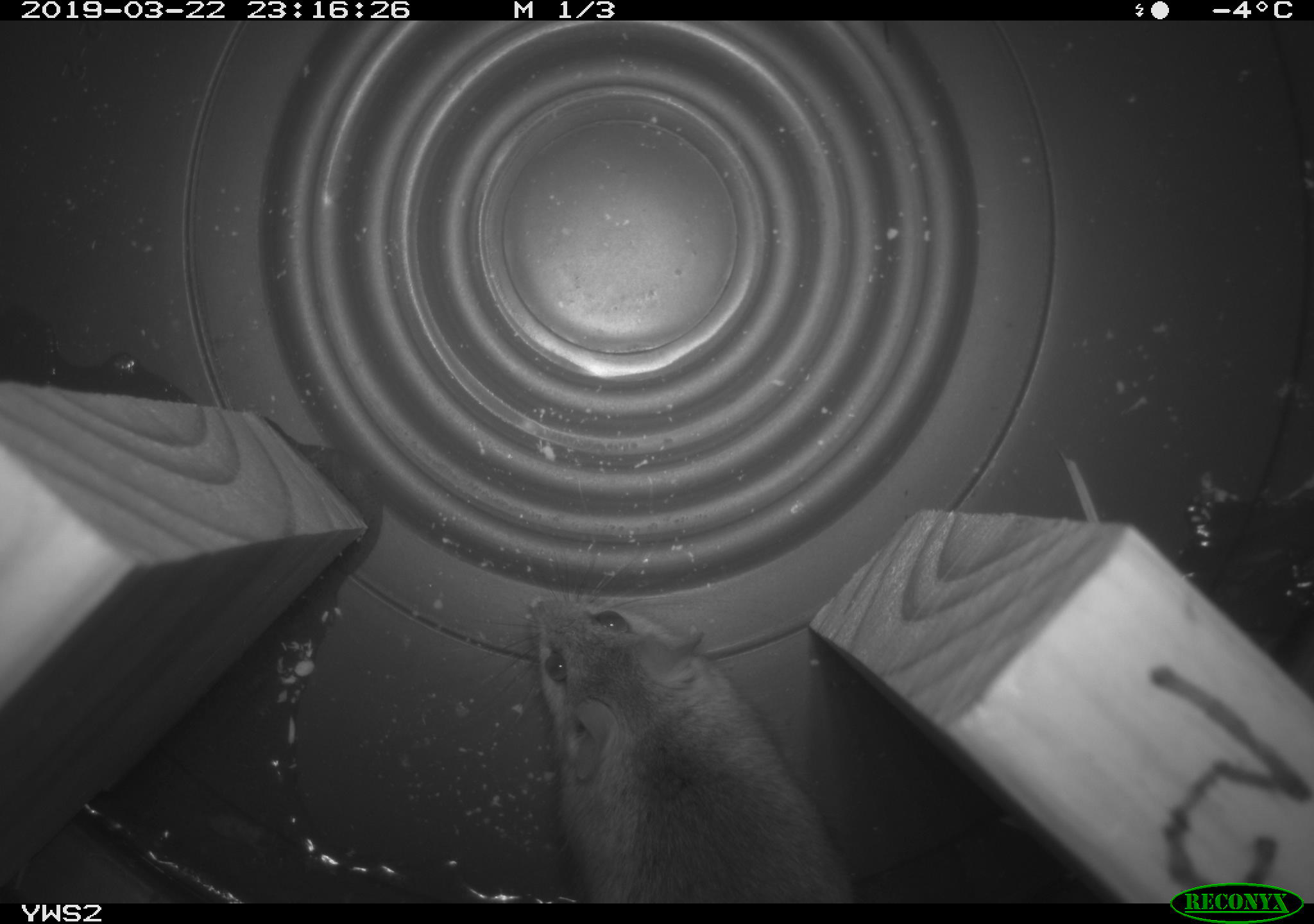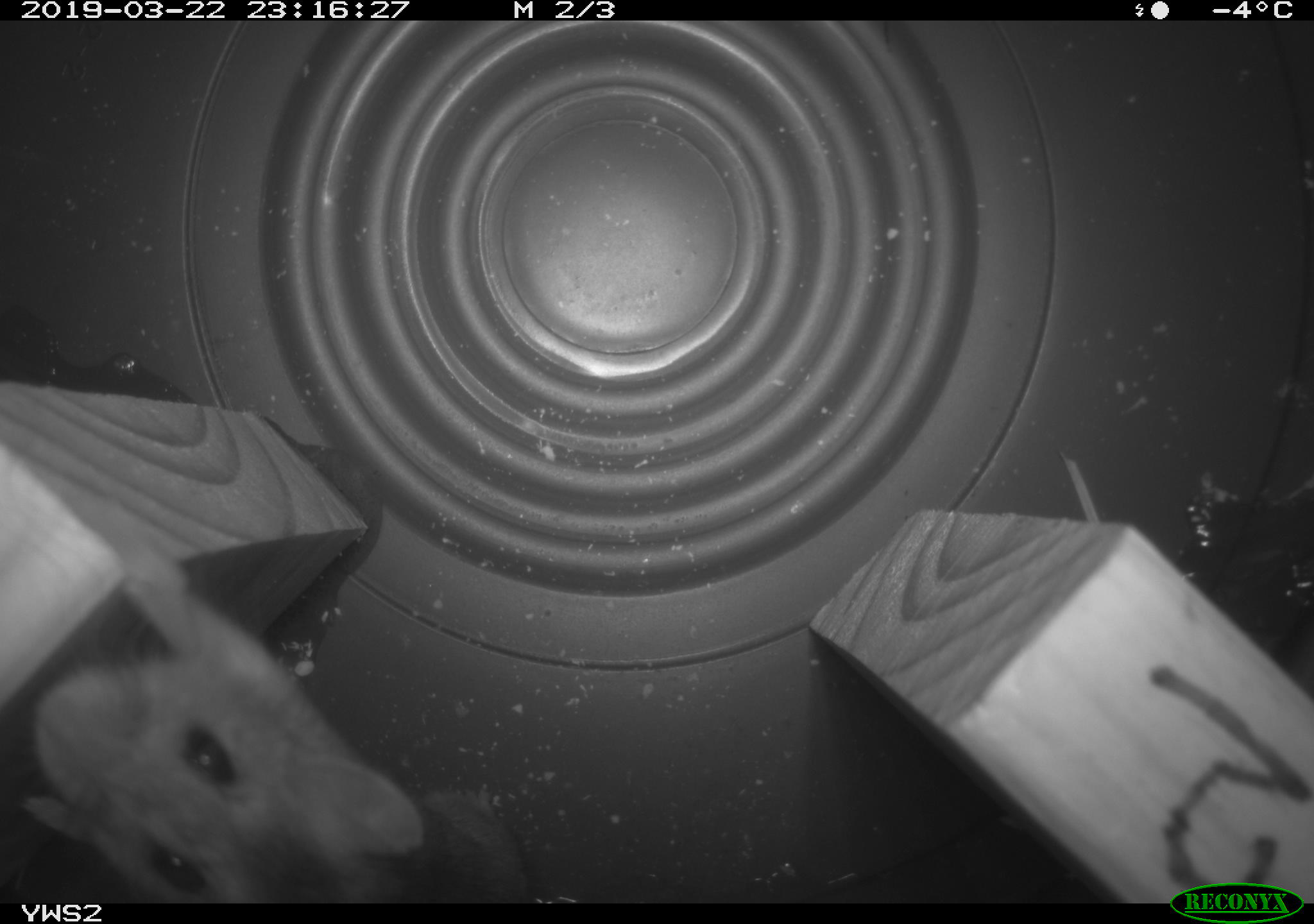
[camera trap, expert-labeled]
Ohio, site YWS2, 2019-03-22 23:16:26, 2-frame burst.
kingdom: Animalia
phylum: Chordata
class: Mammalia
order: Rodentia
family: Cricetidae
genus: Peromyscus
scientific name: Peromyscus leucopus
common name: white-footed mouse